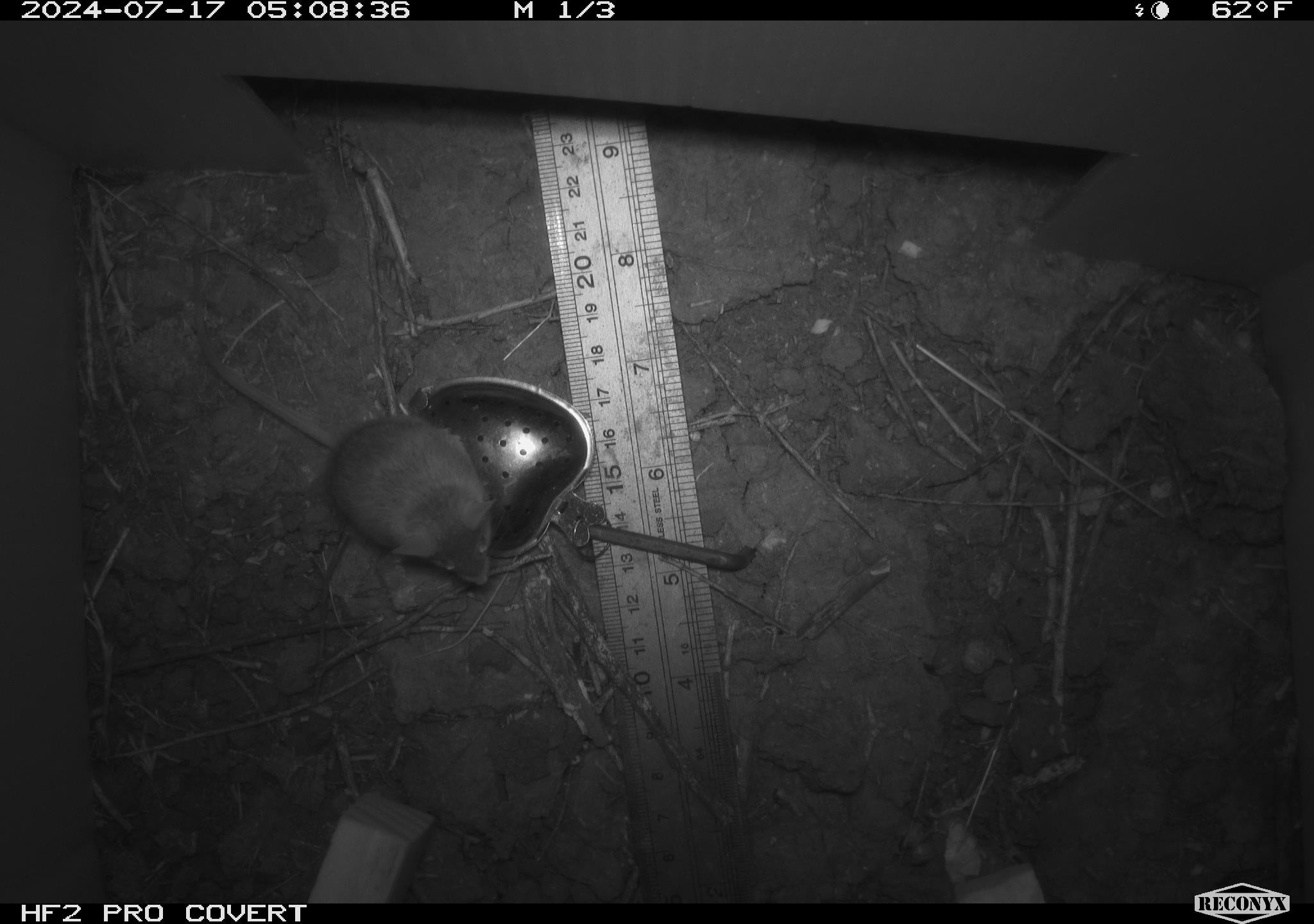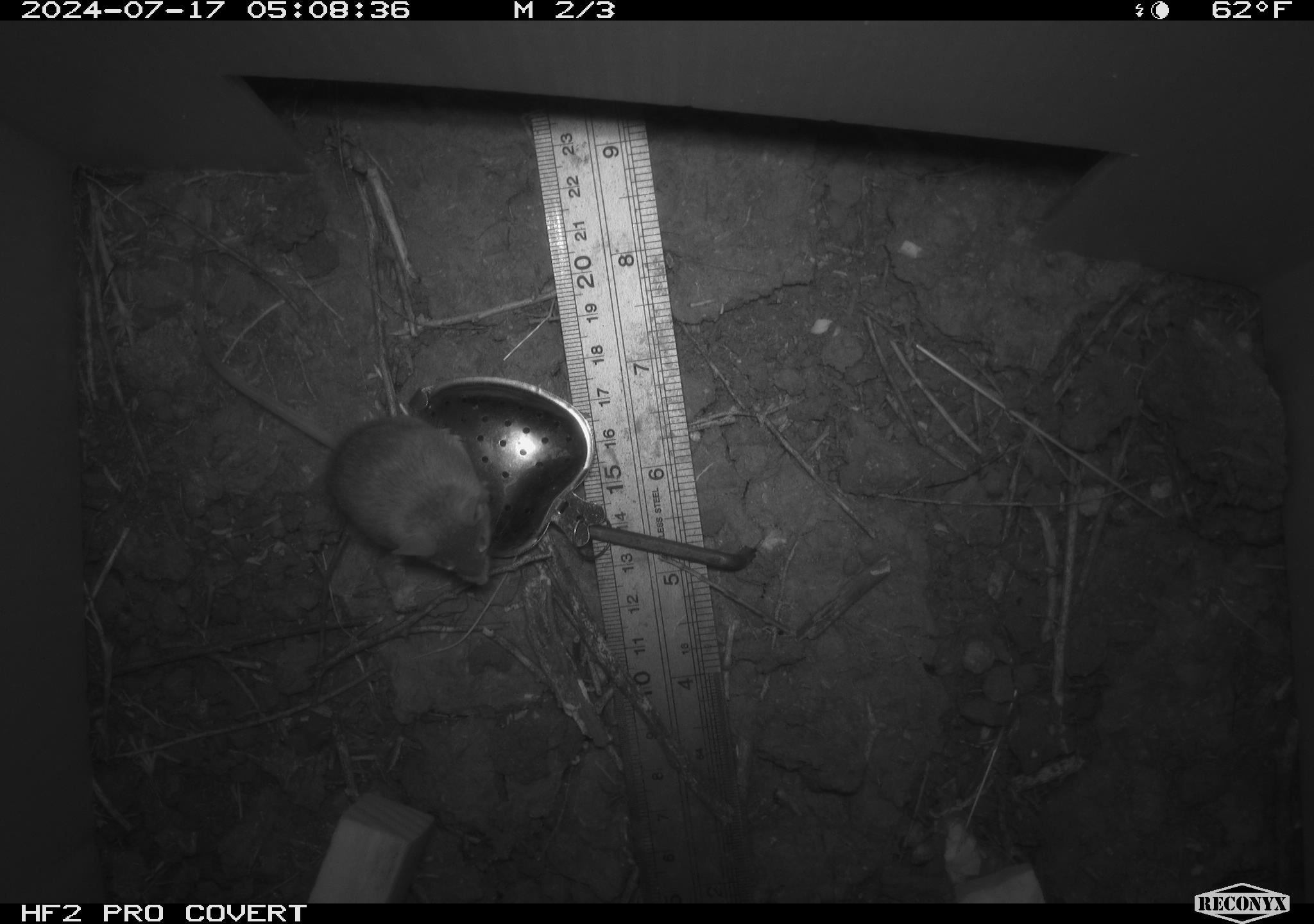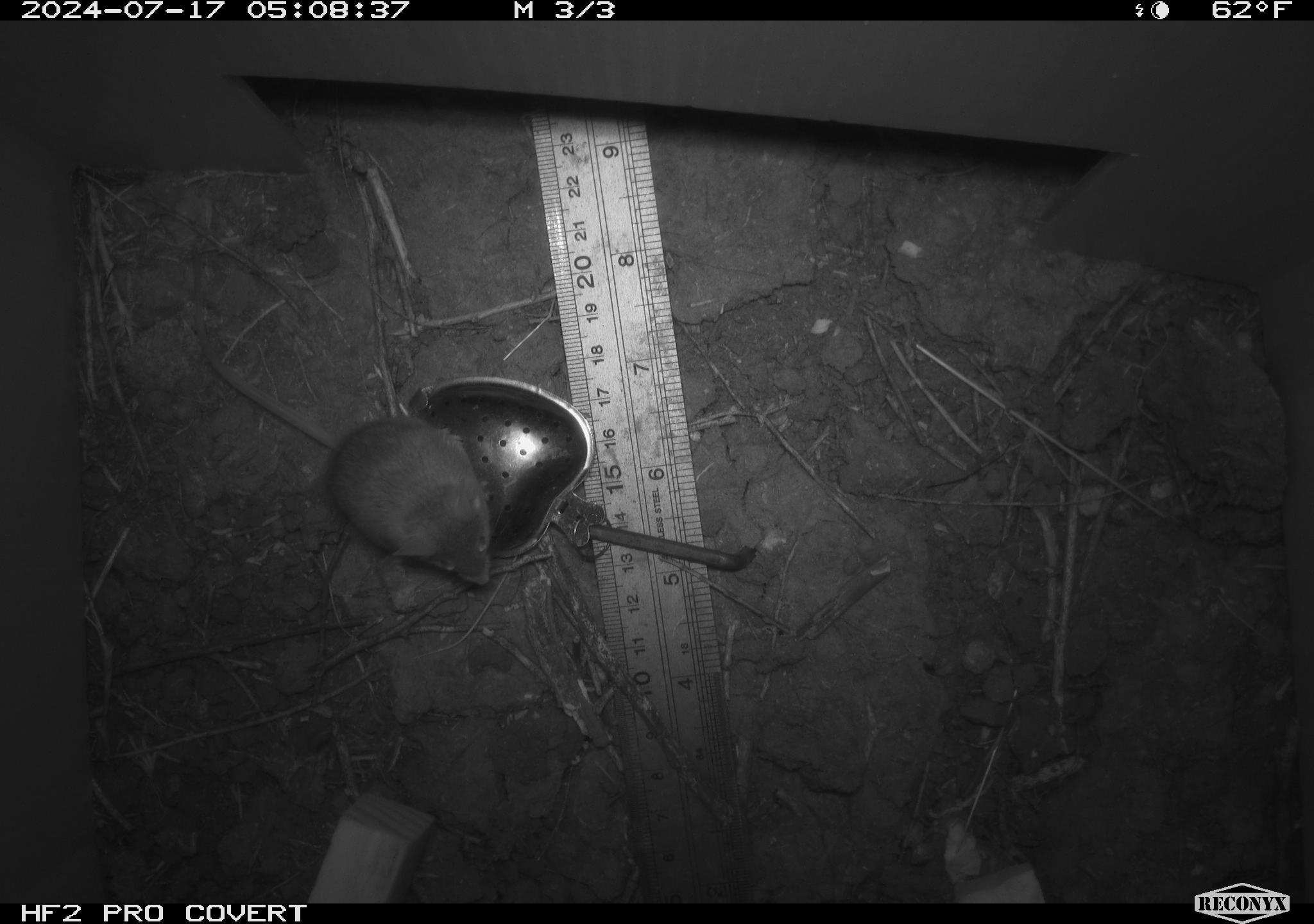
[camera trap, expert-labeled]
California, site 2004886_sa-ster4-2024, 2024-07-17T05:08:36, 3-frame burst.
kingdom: Animalia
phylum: Chordata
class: Mammalia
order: Rodentia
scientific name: Rodentia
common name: mouse species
Mouse species (Rodentia).